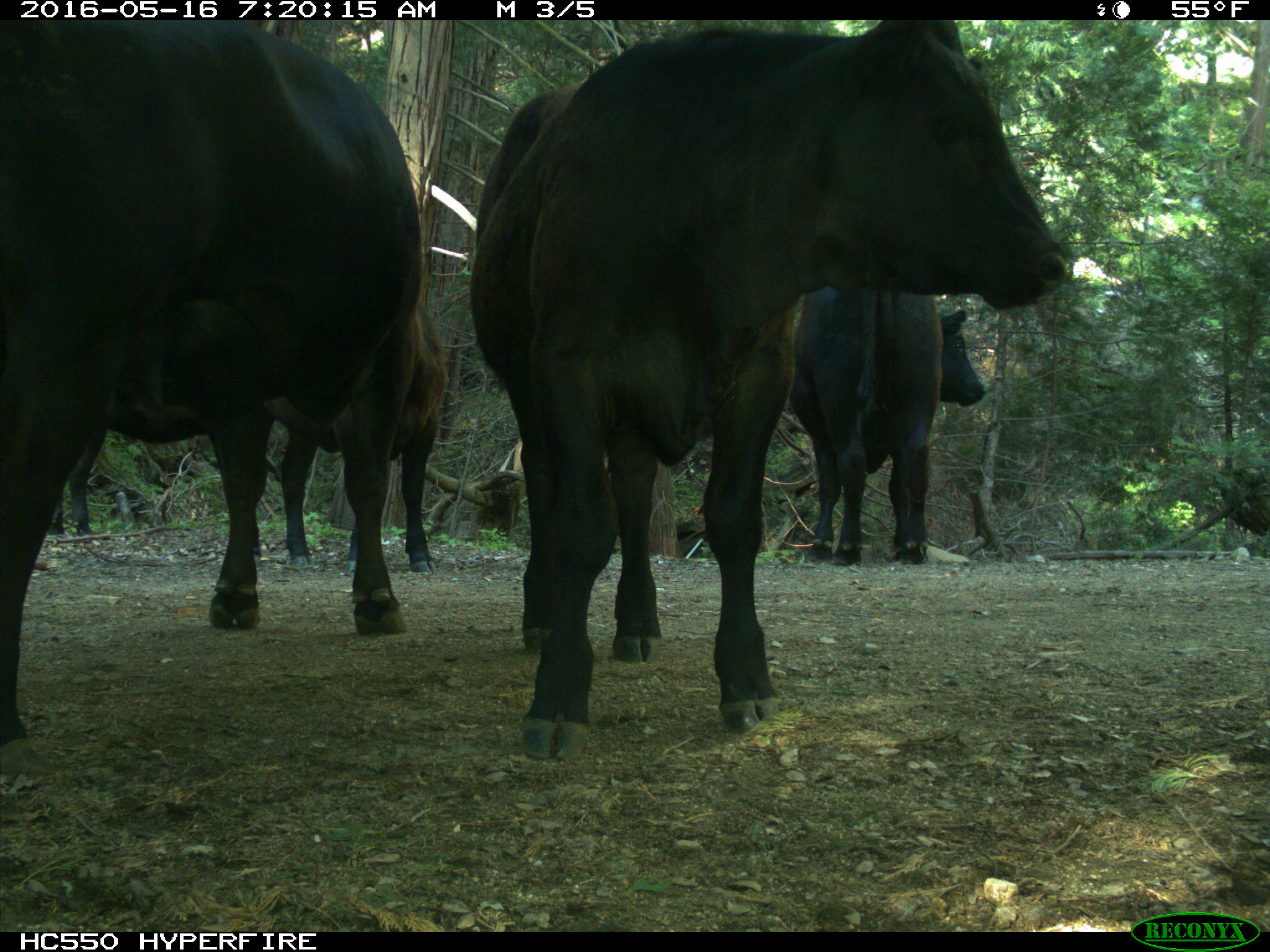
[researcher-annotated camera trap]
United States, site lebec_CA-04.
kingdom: Animalia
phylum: Chordata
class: Mammalia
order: Artiodactyla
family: Bovidae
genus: Bos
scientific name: Bos taurus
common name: domestic cow